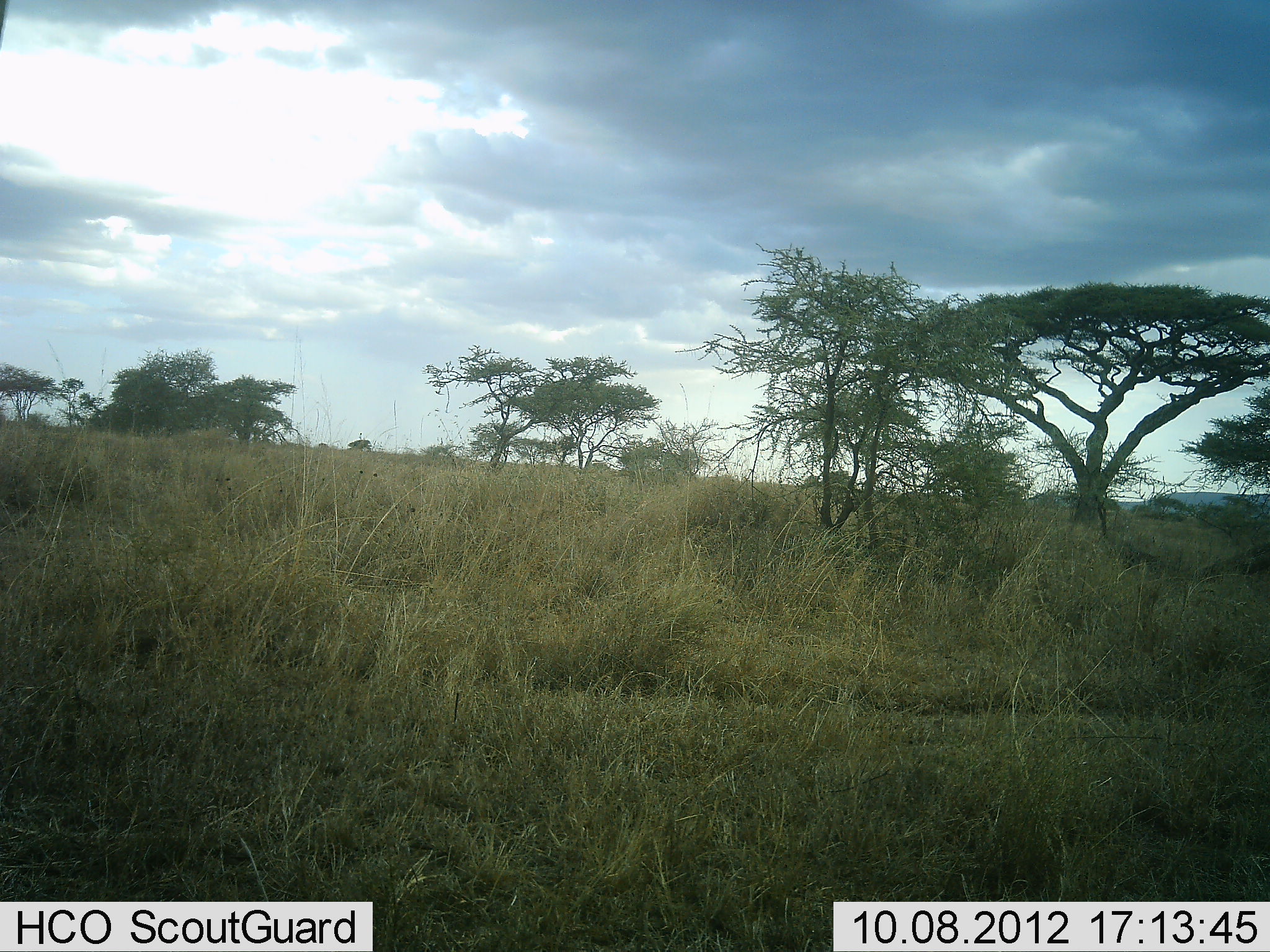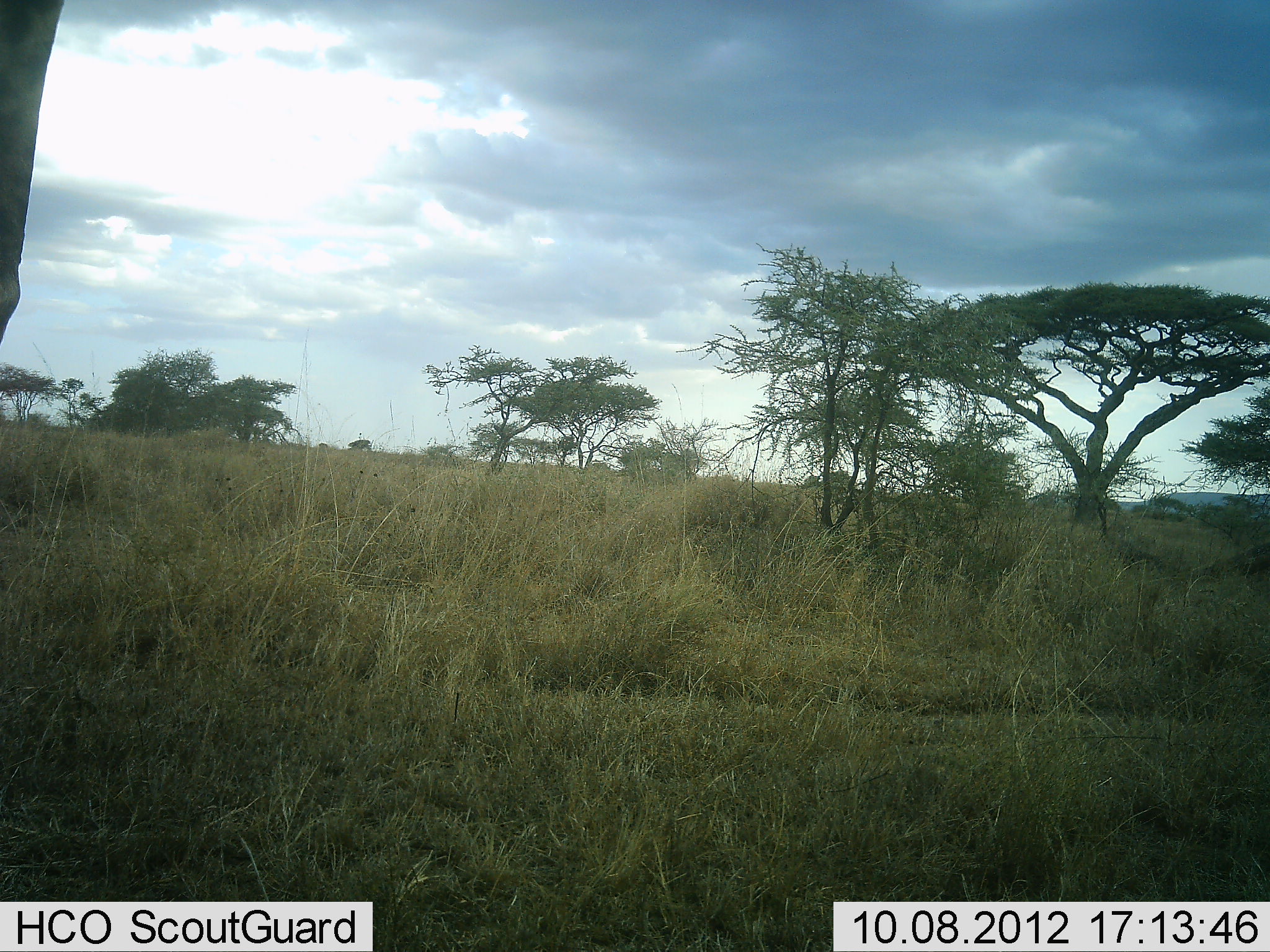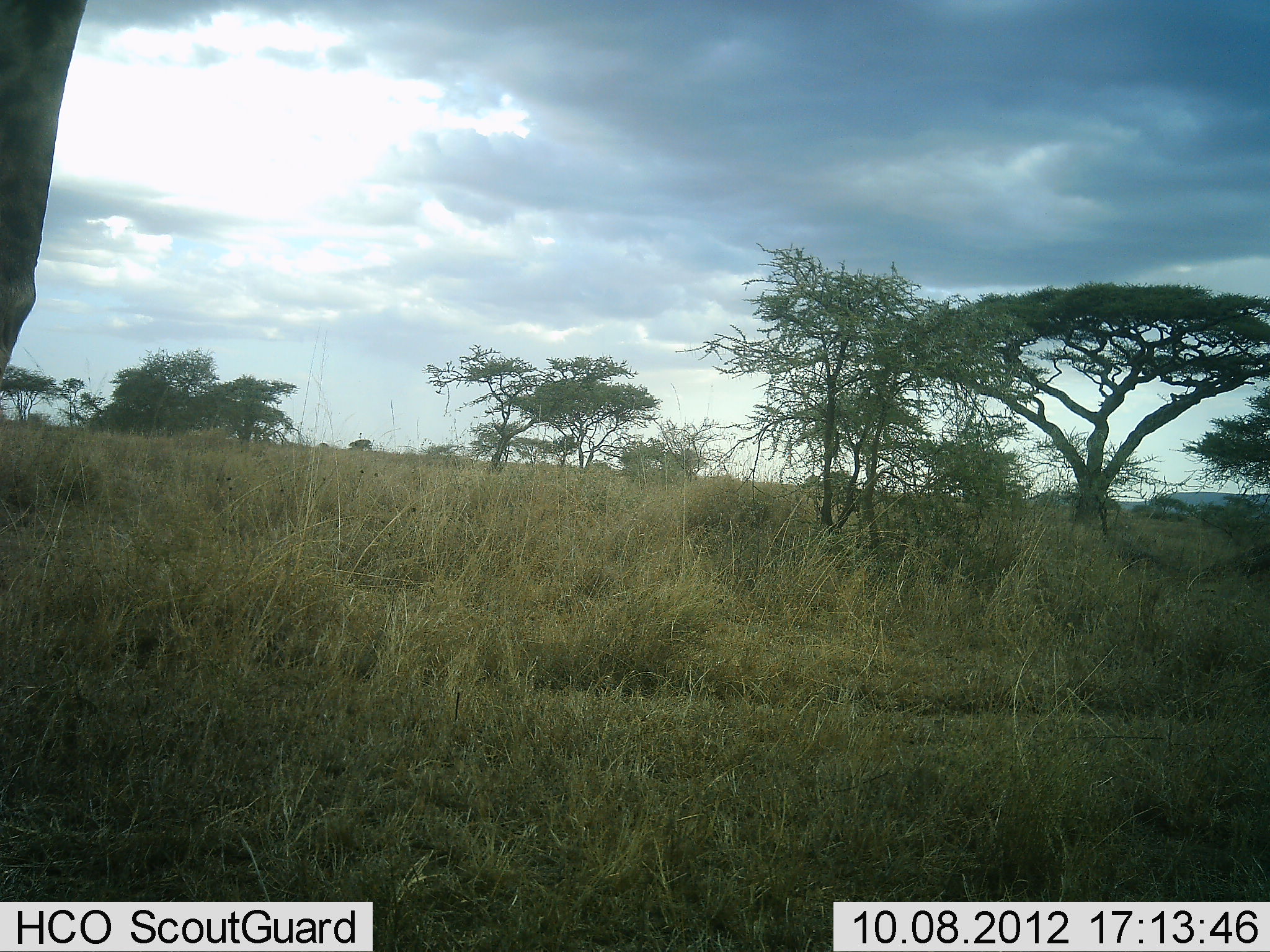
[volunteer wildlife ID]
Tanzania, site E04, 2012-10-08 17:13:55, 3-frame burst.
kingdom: Animalia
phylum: Chordata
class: Mammalia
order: Artiodactyla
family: Giraffidae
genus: Giraffa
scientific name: Giraffa camelopardalis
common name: giraffe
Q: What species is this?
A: Giraffe (Giraffa camelopardalis).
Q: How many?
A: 1.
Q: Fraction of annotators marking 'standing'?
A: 80%.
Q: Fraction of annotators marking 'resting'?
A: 0%.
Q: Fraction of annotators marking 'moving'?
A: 20%.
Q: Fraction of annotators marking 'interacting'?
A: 0%.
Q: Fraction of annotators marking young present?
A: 0%.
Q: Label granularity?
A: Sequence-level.